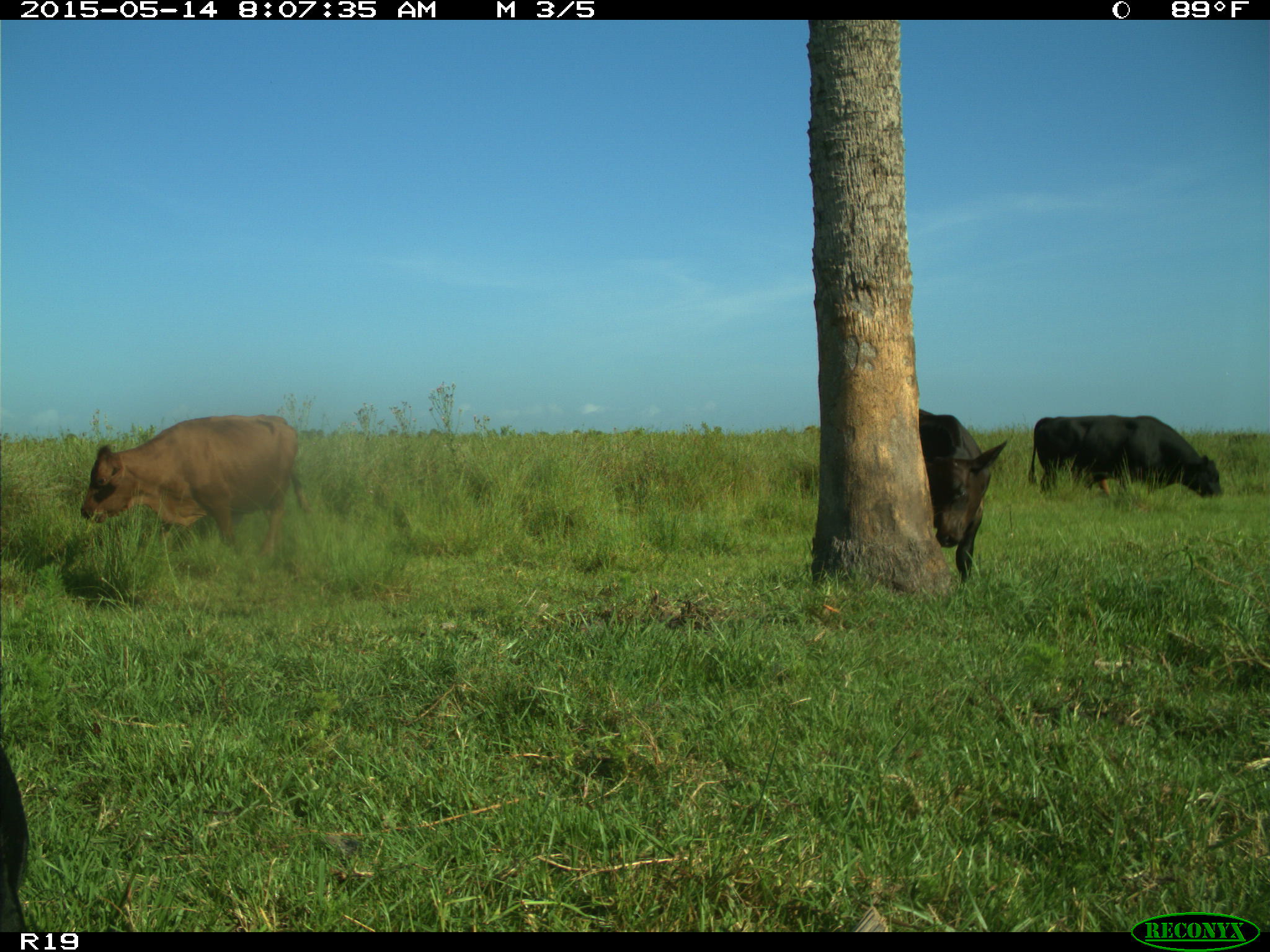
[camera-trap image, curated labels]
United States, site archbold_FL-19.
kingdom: Animalia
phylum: Chordata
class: Mammalia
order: Artiodactyla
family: Bovidae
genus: Bos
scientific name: Bos taurus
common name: domestic cow